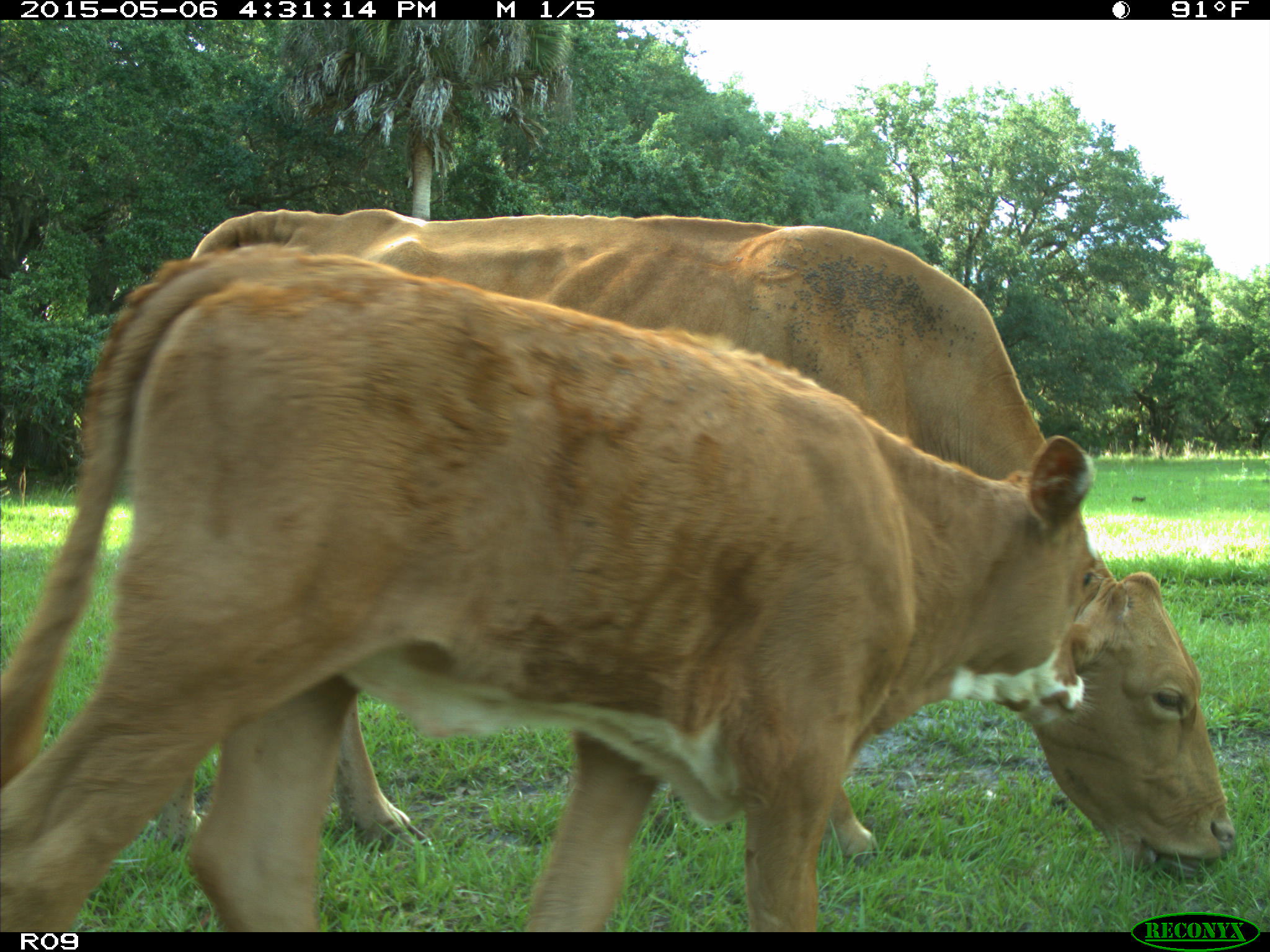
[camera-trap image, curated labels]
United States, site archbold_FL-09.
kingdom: Animalia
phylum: Chordata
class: Mammalia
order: Artiodactyla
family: Bovidae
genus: Bos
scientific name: Bos taurus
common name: domestic cow